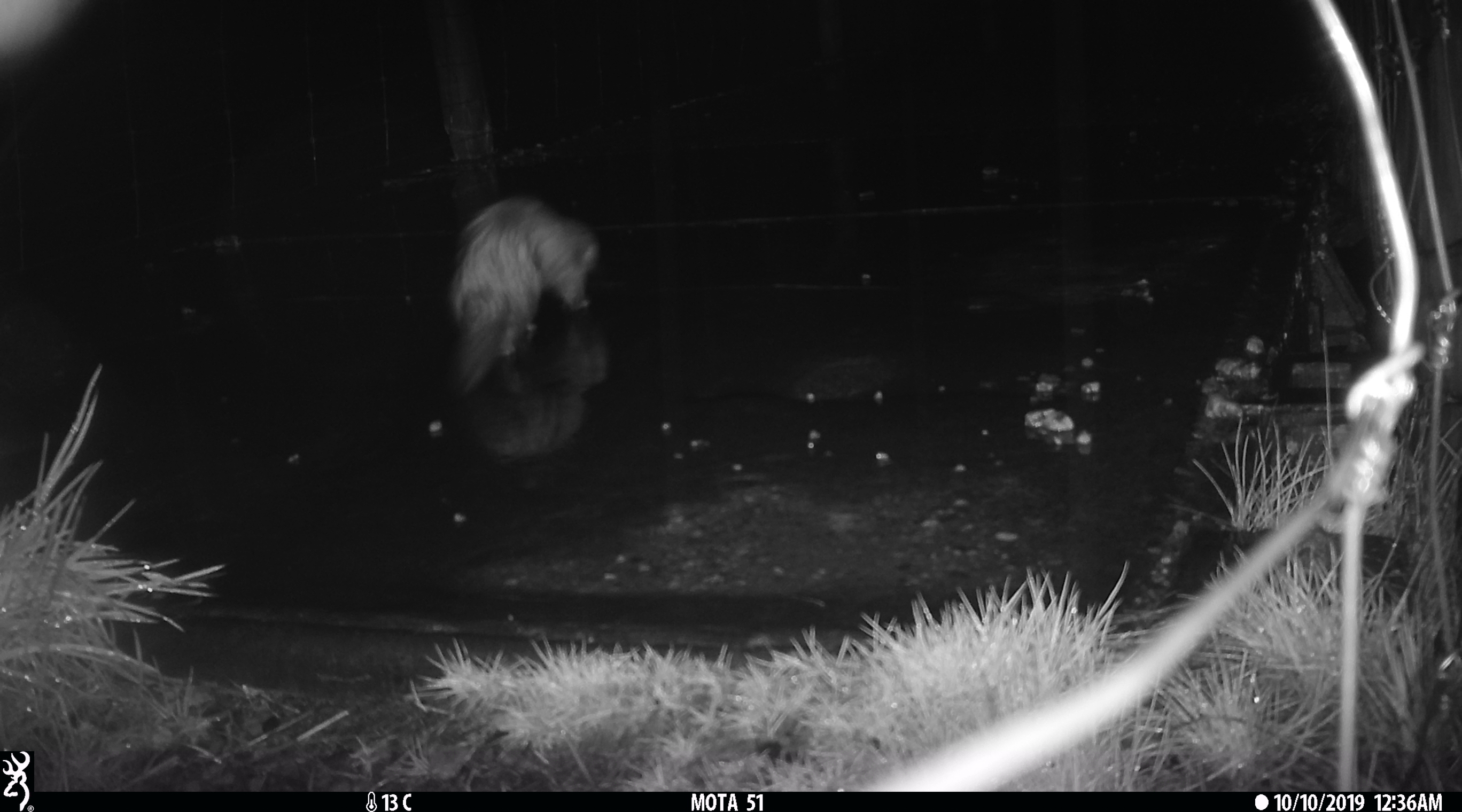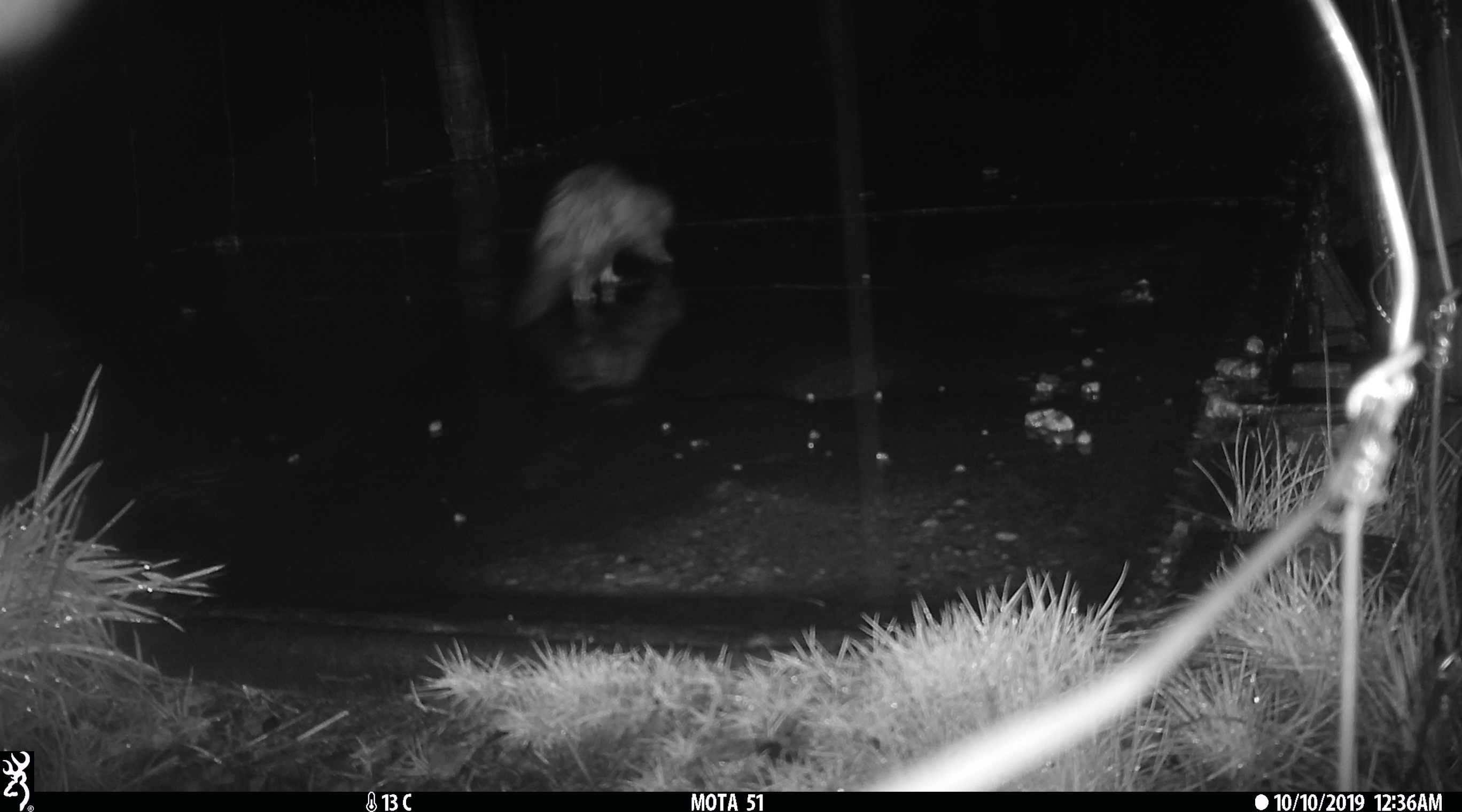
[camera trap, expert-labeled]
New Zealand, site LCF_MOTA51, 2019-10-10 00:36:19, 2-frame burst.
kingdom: Animalia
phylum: Chordata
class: Mammalia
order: Carnivora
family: Mustelidae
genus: Mustela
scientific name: Mustela furo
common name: ferret